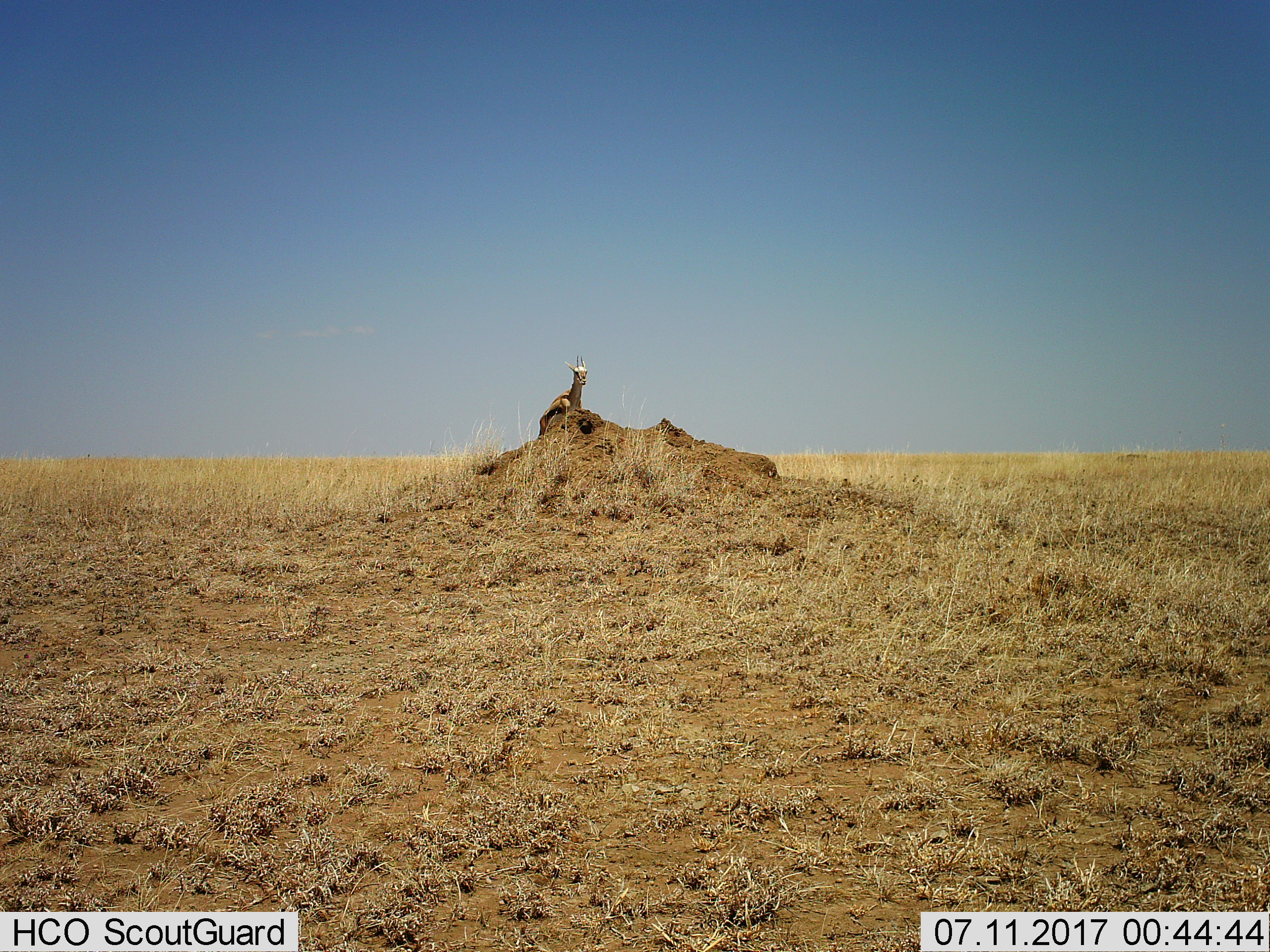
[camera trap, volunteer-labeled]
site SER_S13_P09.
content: unidentified animal